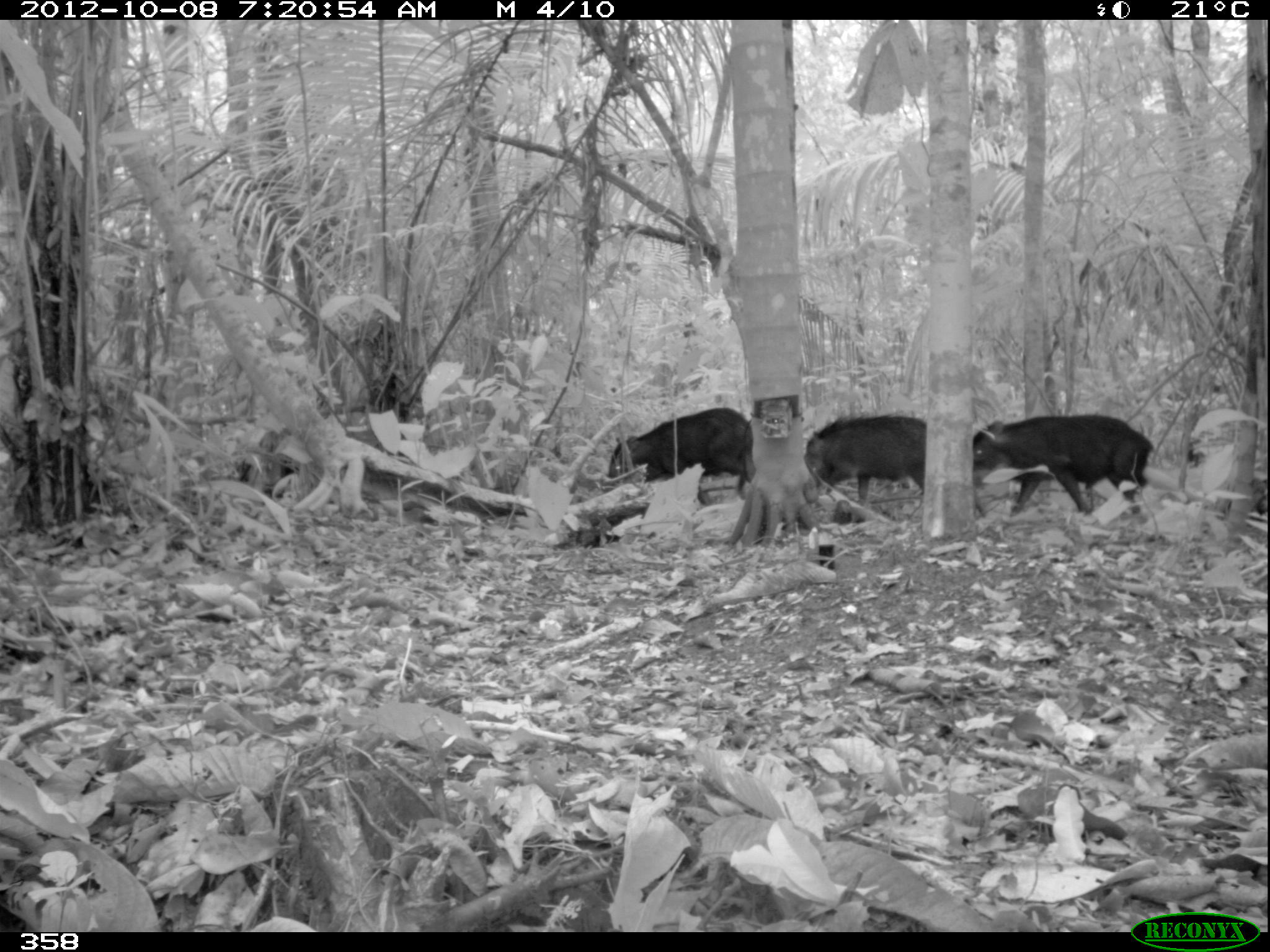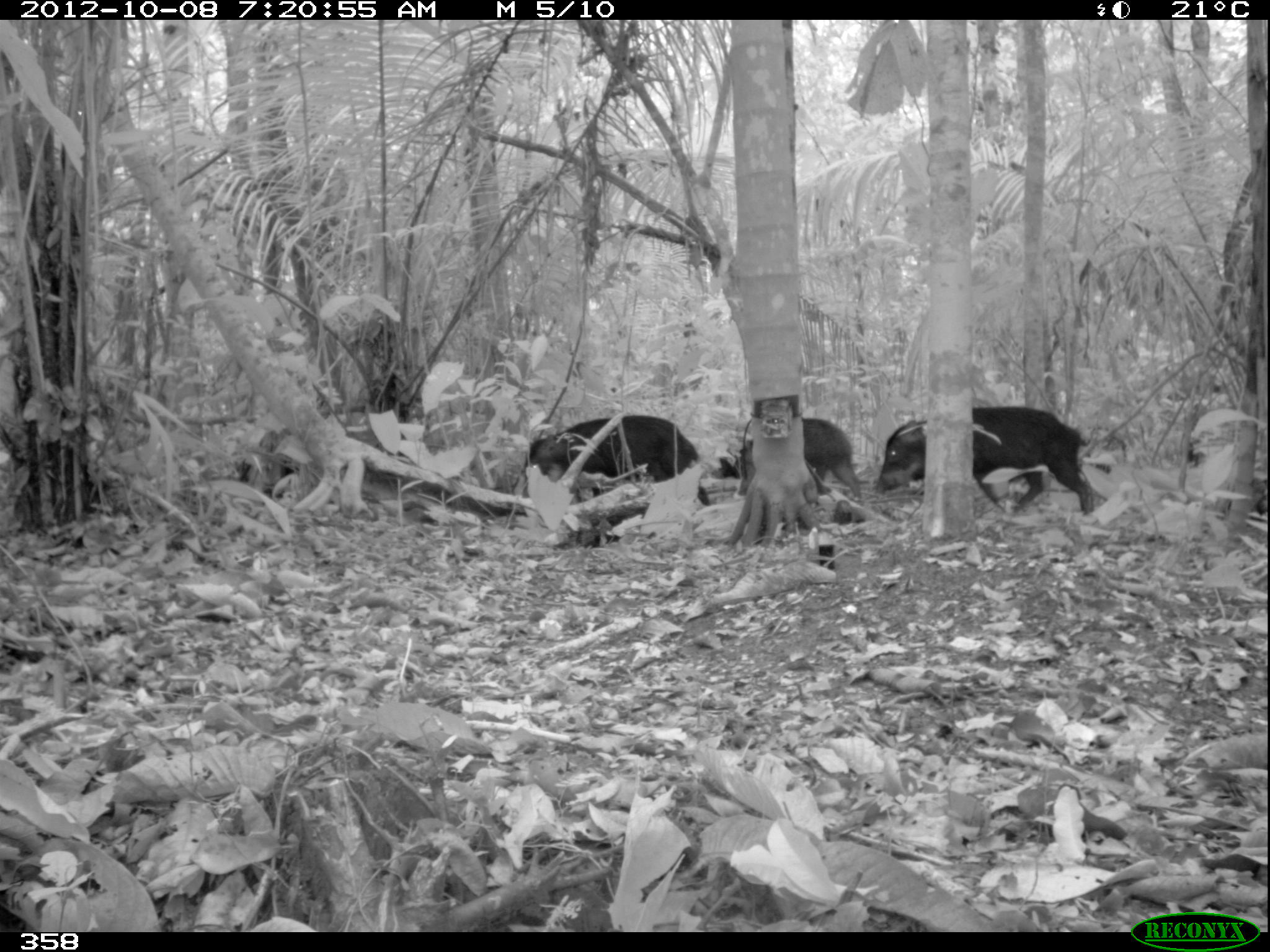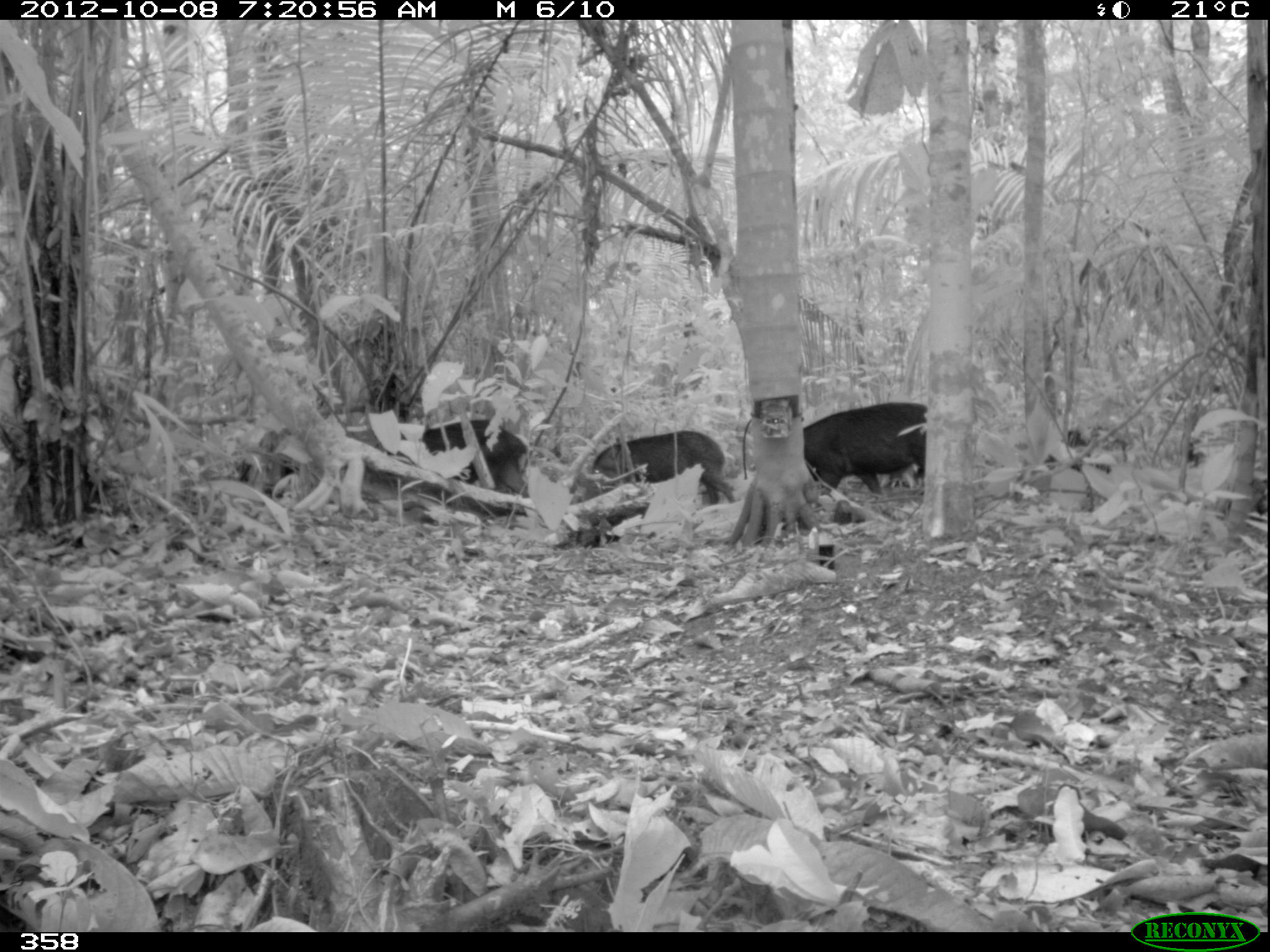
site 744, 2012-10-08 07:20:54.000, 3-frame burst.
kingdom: Animalia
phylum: Chordata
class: Mammalia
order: Artiodactyla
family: Tayassuidae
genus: Tayassu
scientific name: Tayassu pecari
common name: white-lipped peccary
Tayassu pecari (white-lipped peccary).